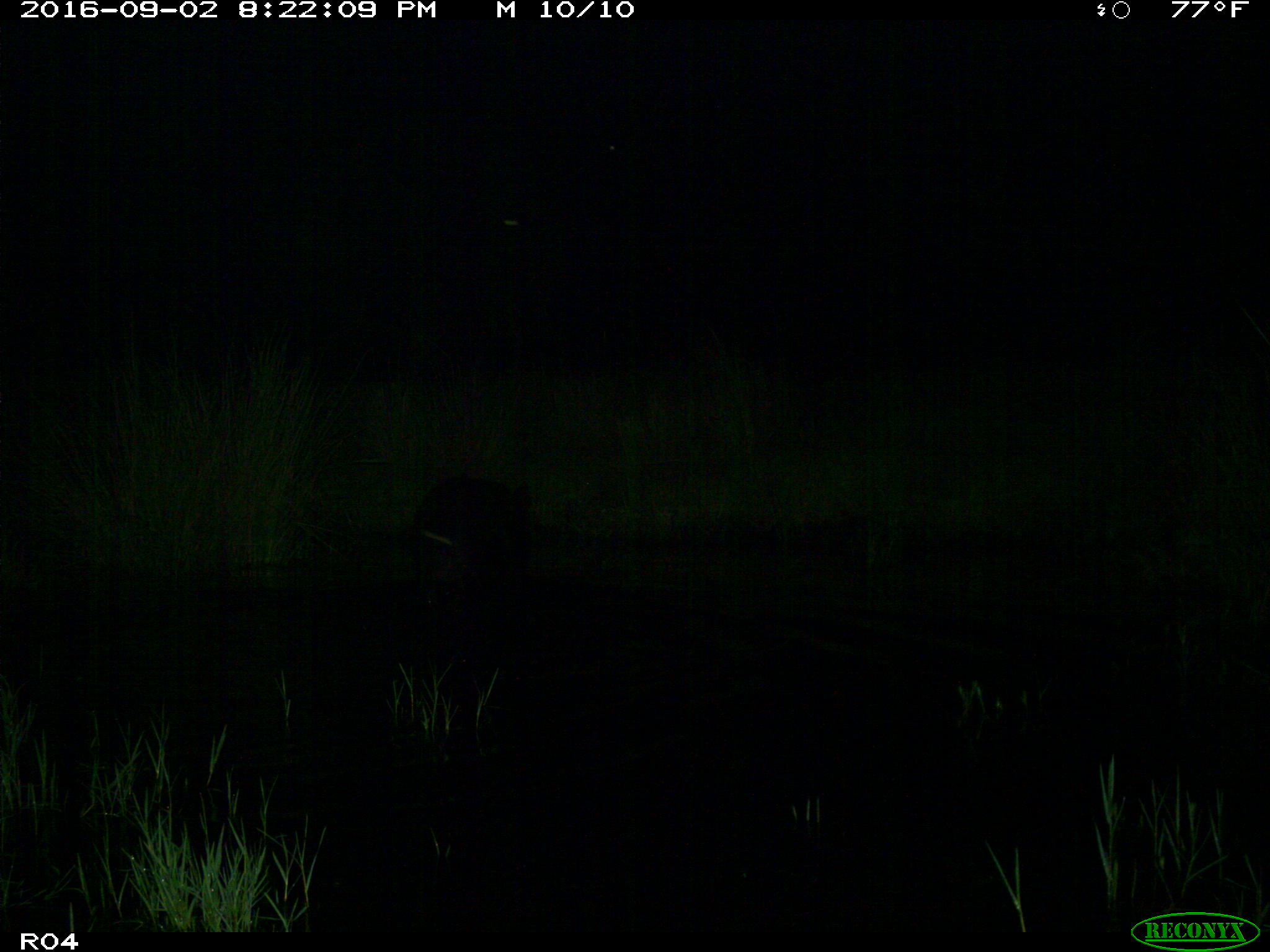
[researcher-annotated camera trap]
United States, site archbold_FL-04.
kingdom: Animalia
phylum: Chordata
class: Mammalia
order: Artiodactyla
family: Suidae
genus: Sus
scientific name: Sus scrofa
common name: wild boar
Sus scrofa (wild boar).